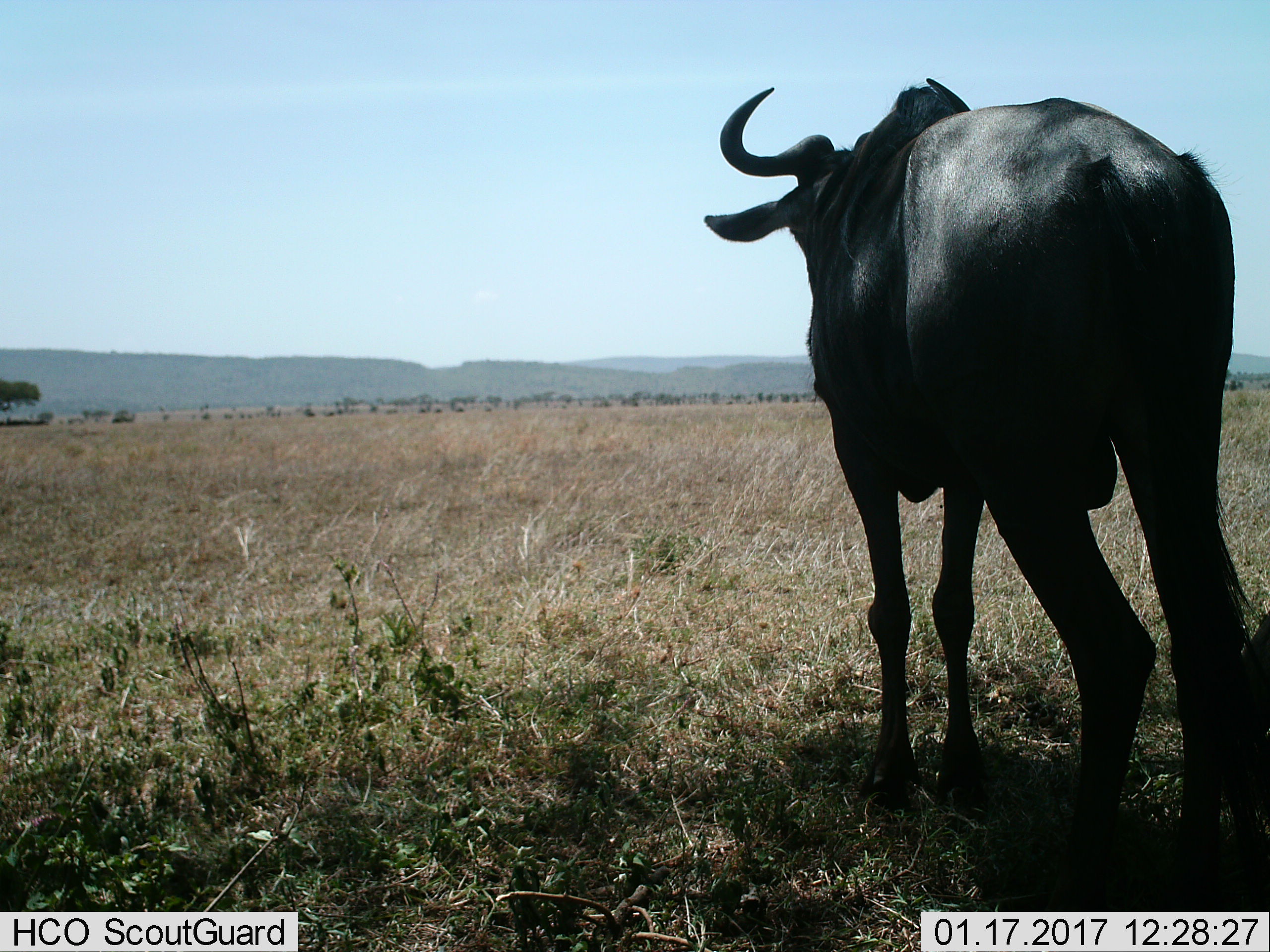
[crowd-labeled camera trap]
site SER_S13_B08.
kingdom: Animalia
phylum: Chordata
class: Mammalia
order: Artiodactyla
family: Bovidae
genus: Connochaetes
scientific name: Connochaetes taurinus taurinus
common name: blue wildebeest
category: wildebeestblue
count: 1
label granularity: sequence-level